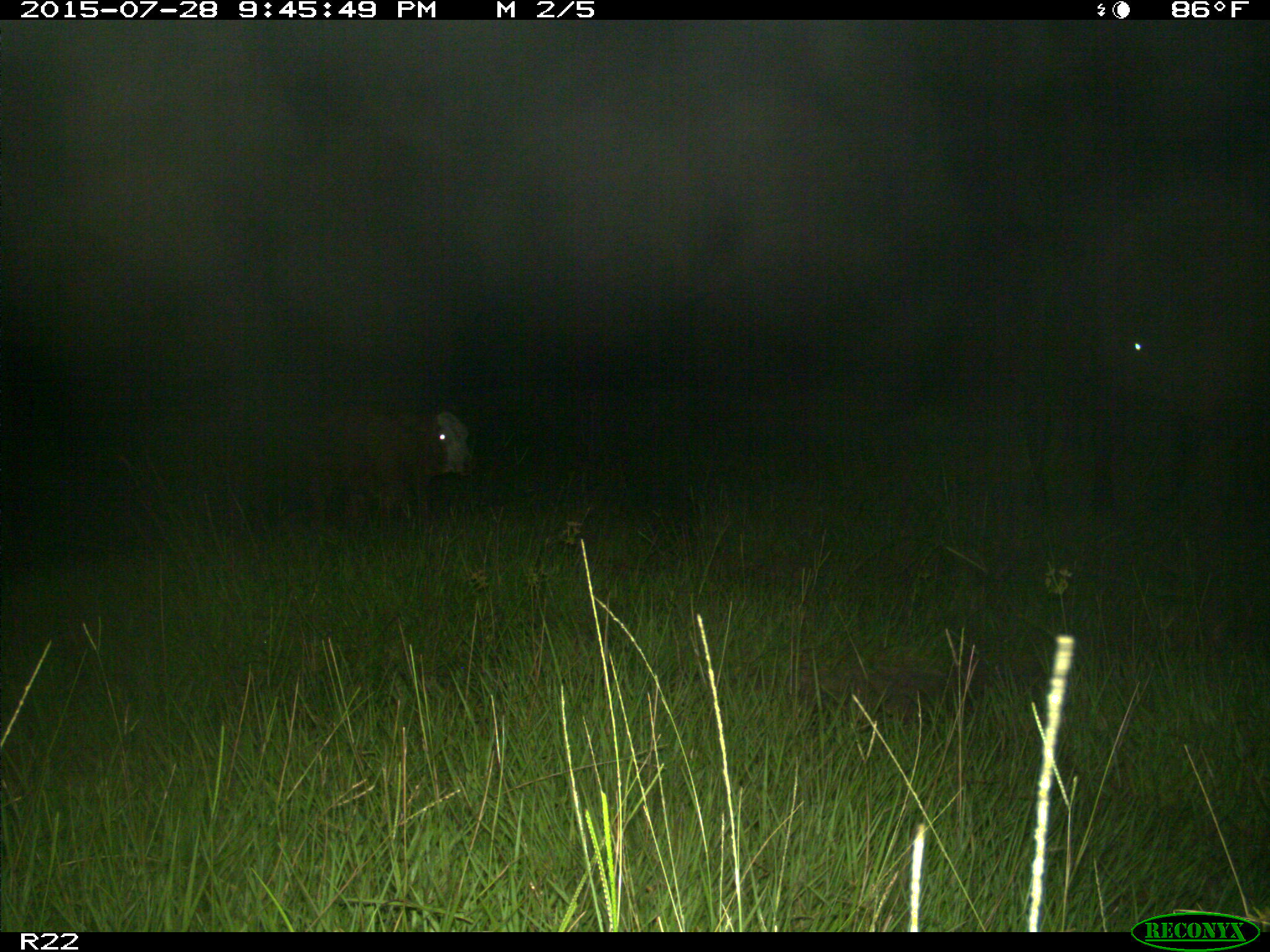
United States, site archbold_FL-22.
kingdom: Animalia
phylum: Chordata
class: Mammalia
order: Artiodactyla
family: Bovidae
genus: Bos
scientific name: Bos taurus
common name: domestic cow